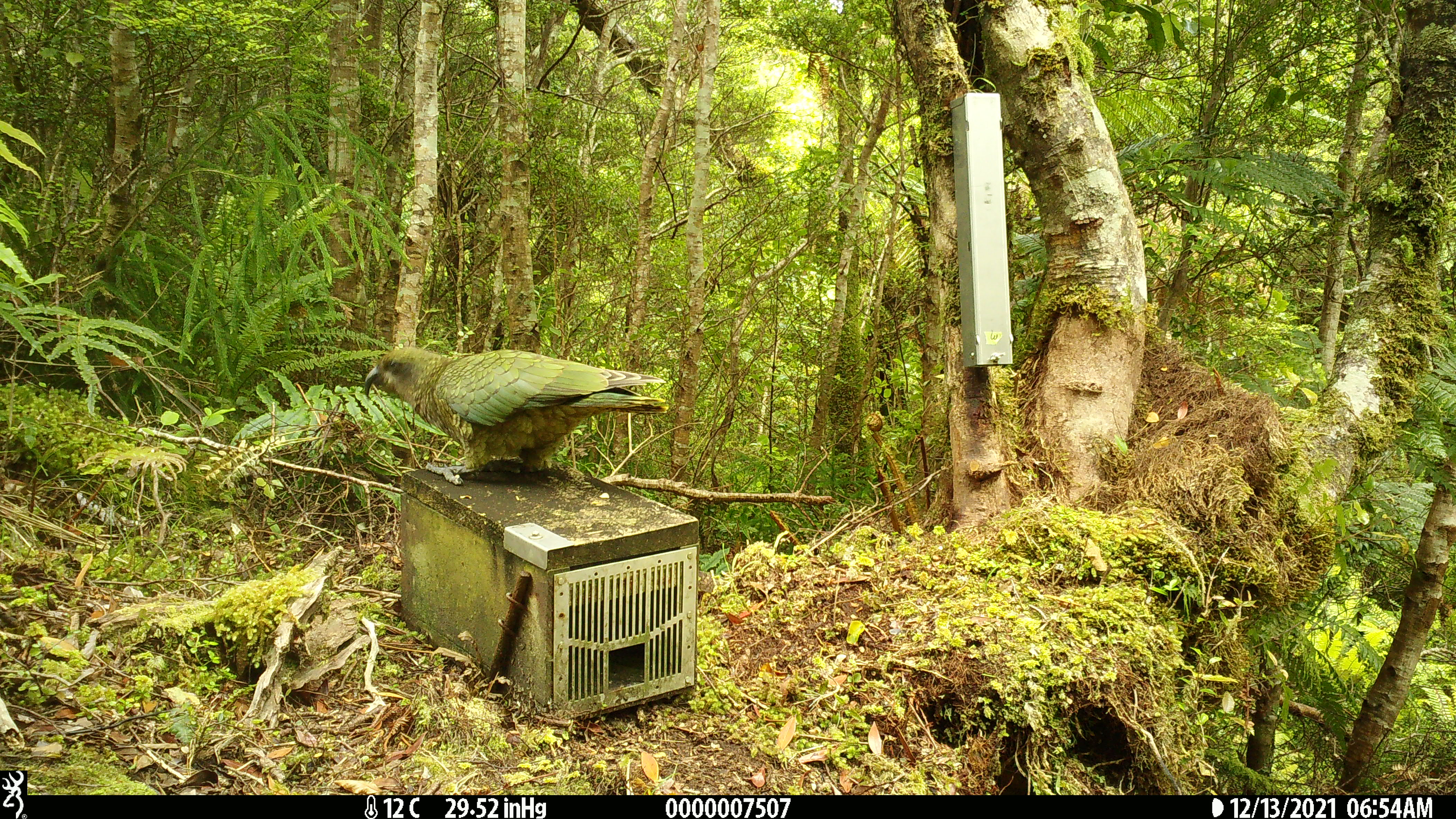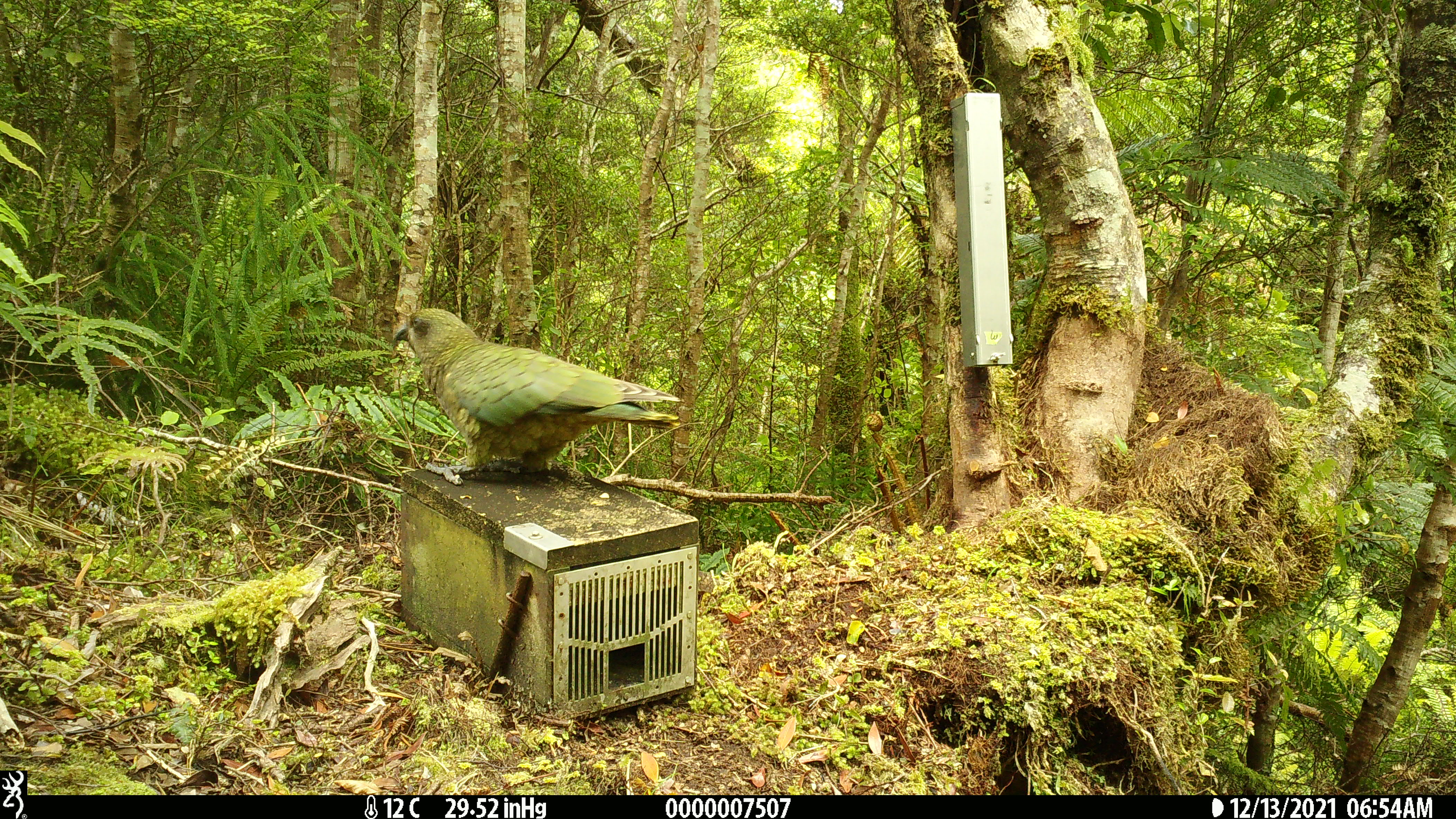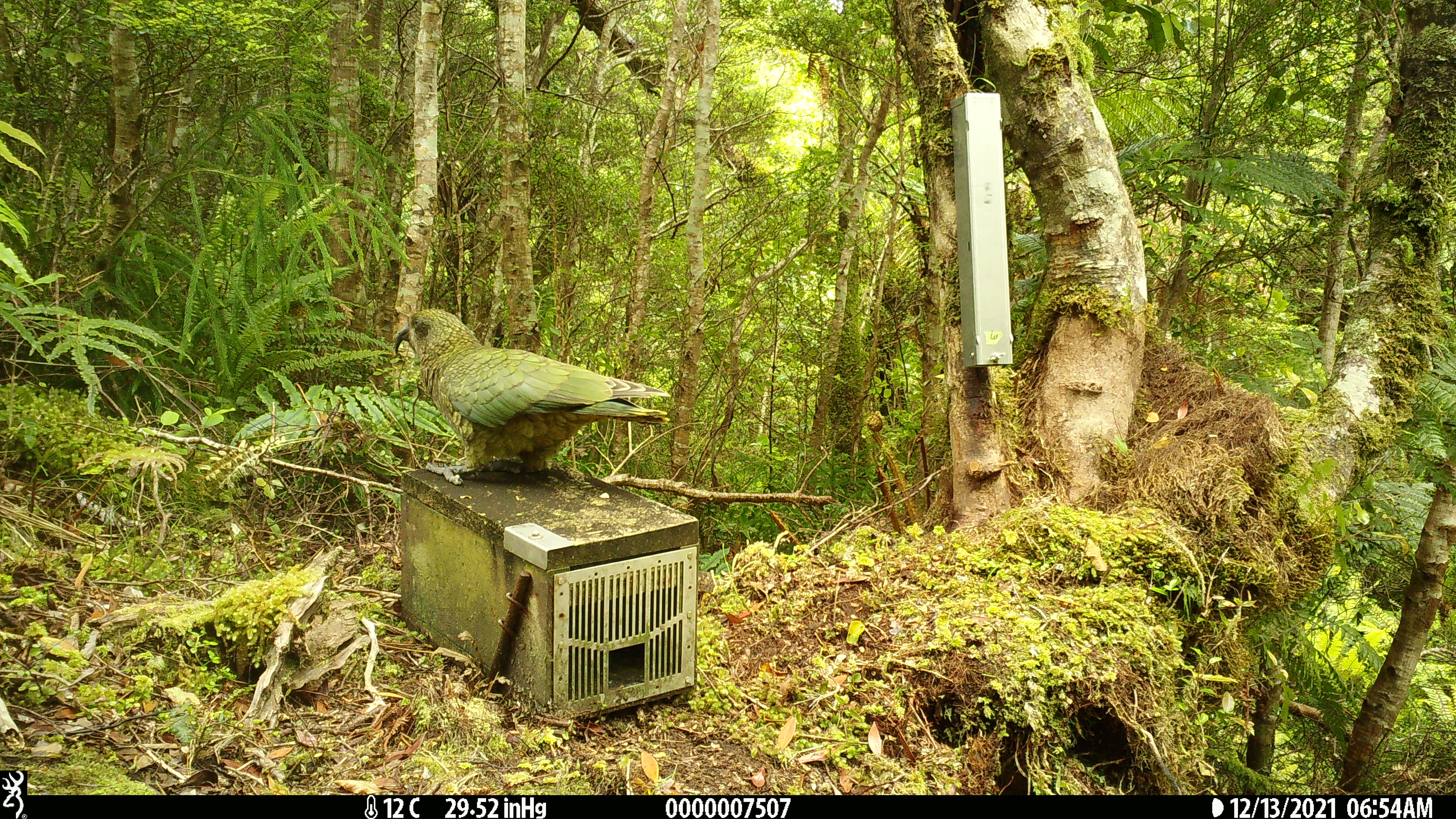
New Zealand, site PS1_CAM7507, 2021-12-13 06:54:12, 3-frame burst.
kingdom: Animalia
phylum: Chordata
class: Aves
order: Psittaciformes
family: Strigopidae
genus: Nestor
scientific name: Nestor notabilis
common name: kea